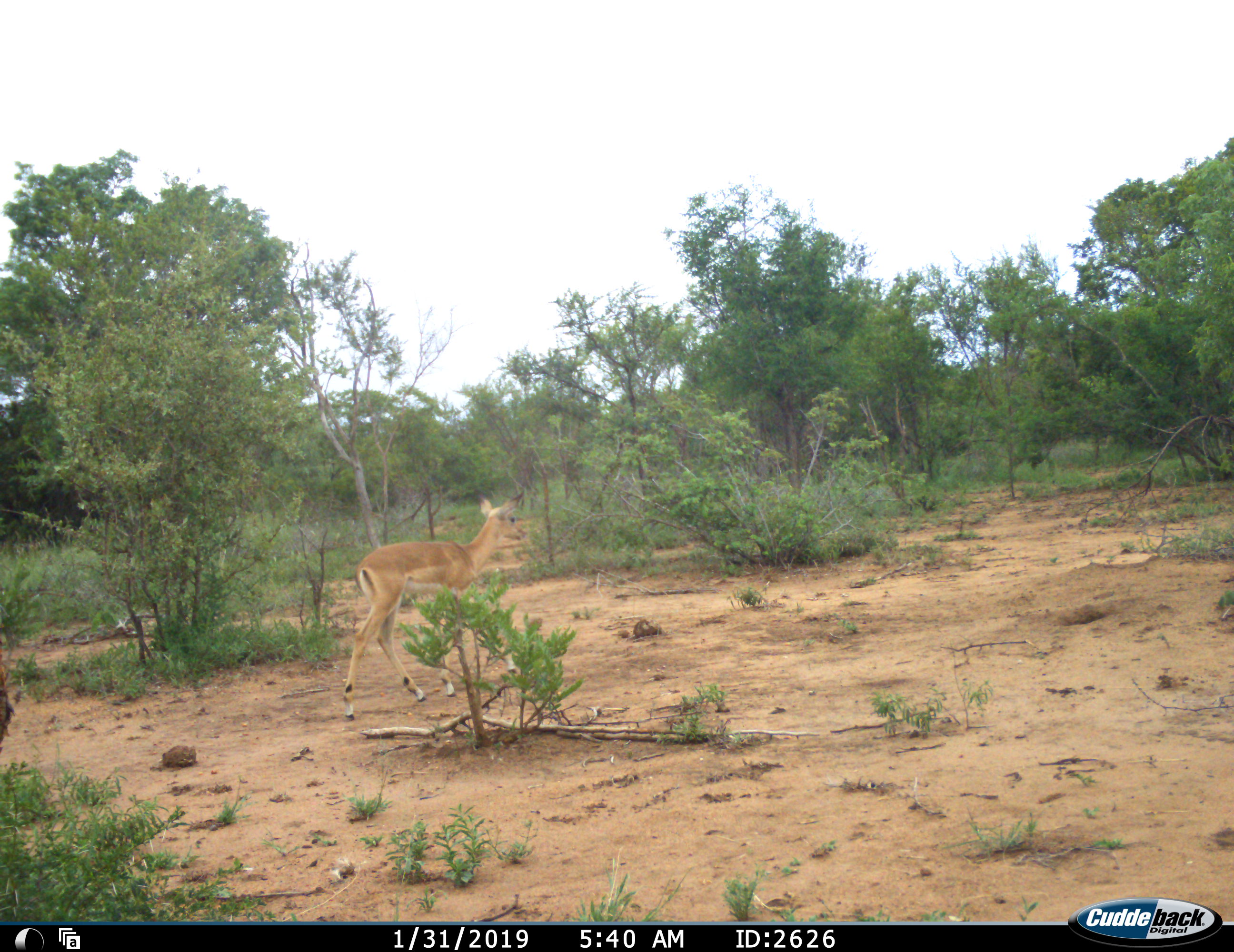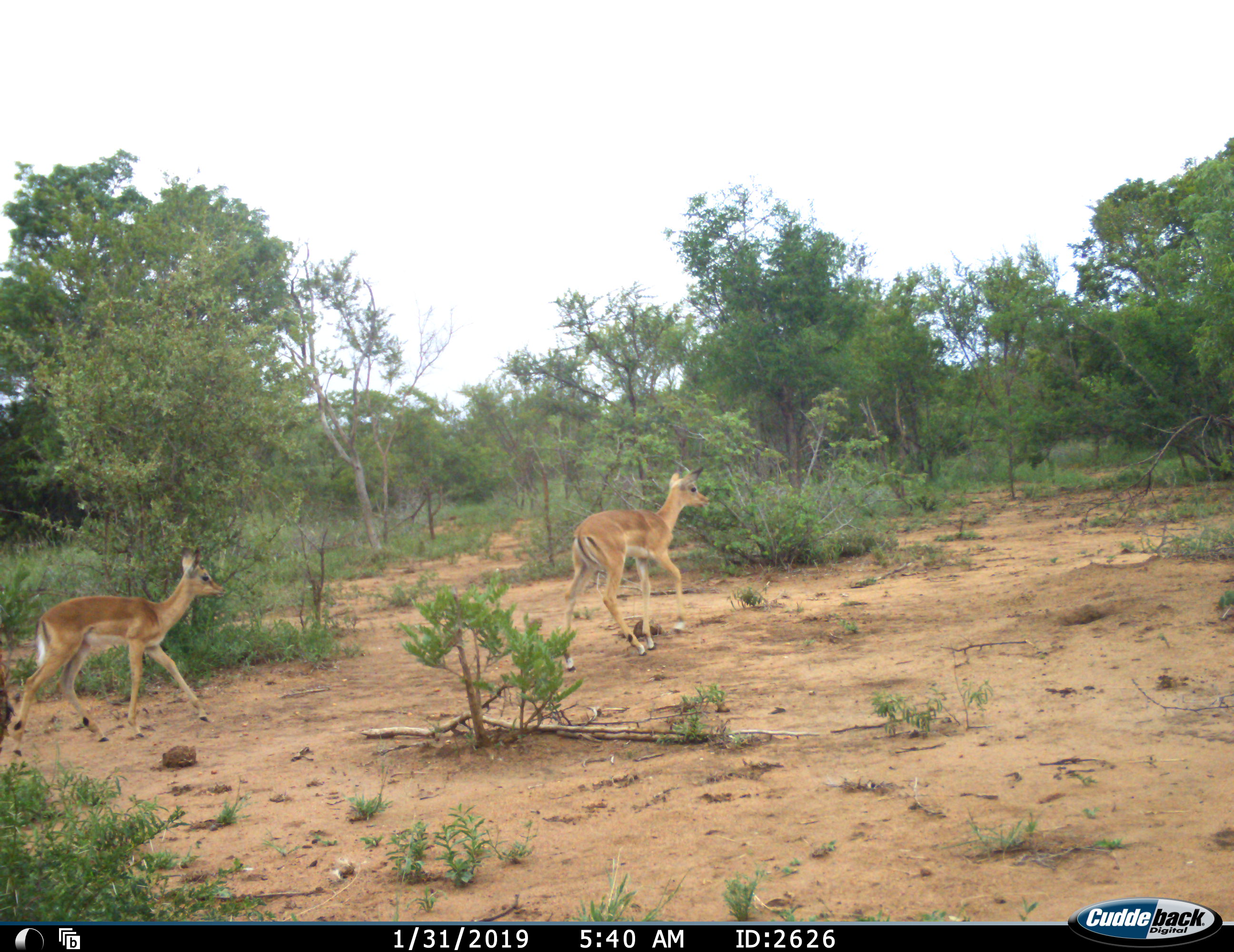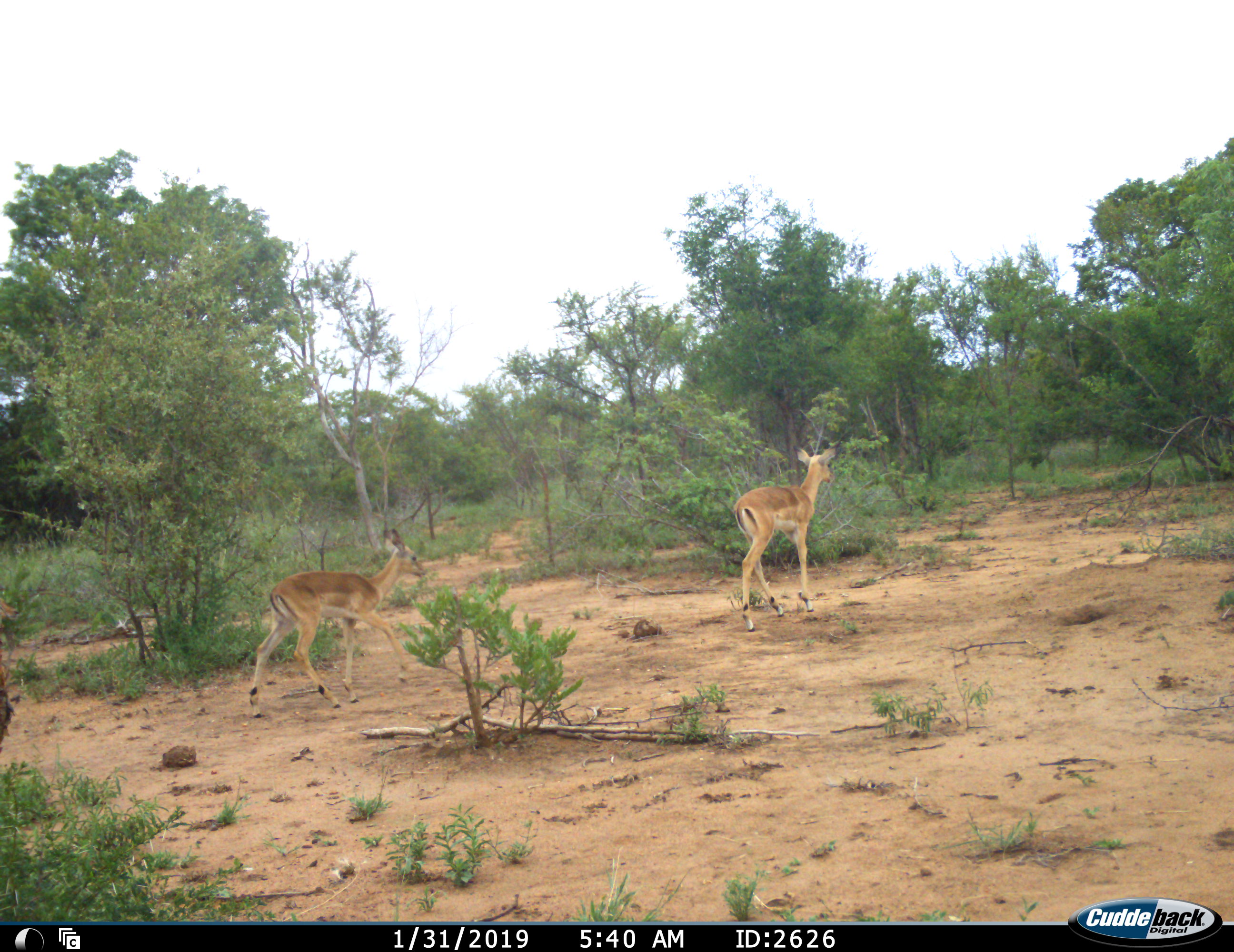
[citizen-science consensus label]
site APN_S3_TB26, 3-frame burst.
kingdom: Animalia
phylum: Chordata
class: Mammalia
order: Artiodactyla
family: Bovidae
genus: Aepyceros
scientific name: Aepyceros melampus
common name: impala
Impala (Aepyceros melampus), count 1. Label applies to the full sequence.